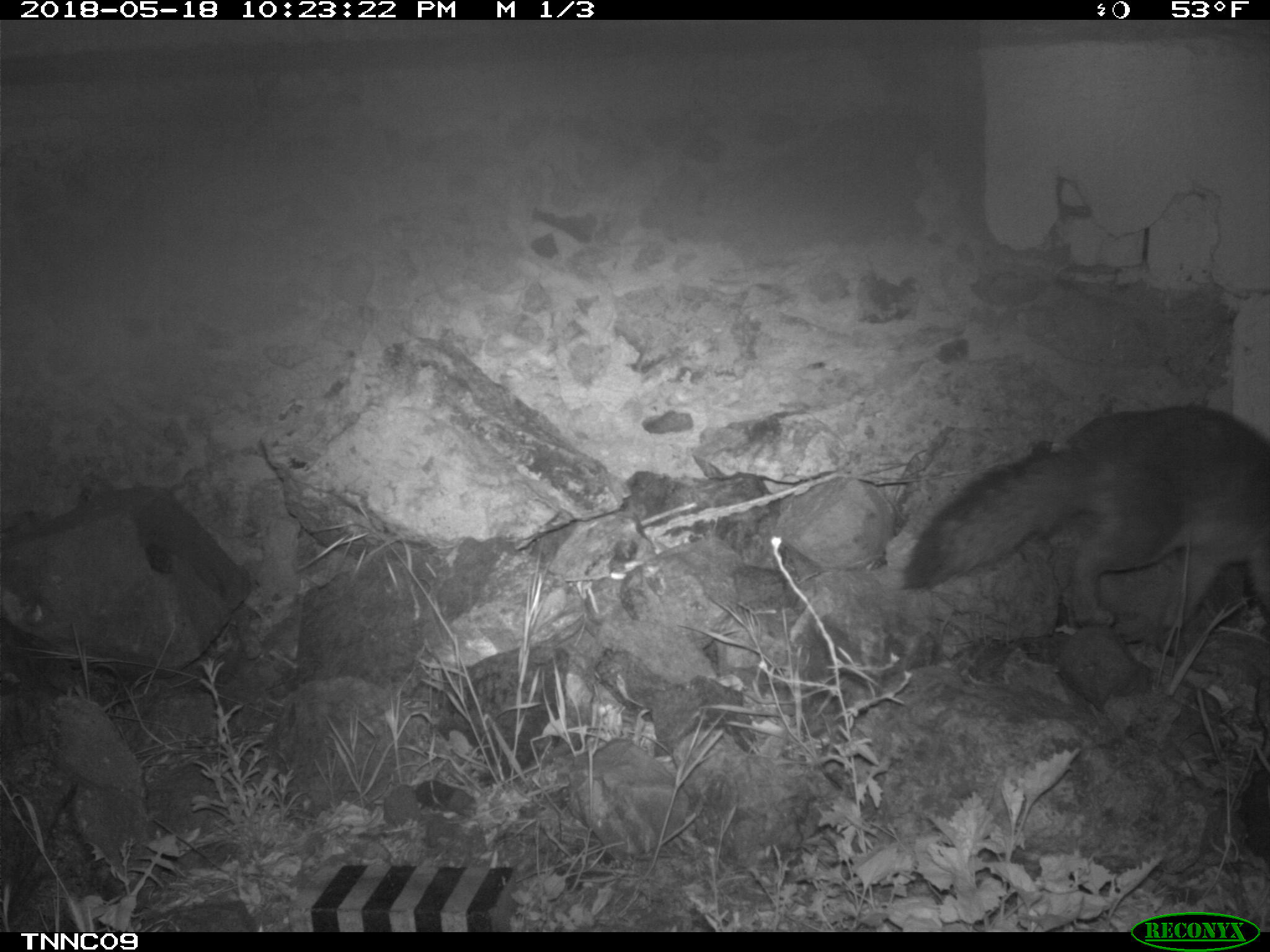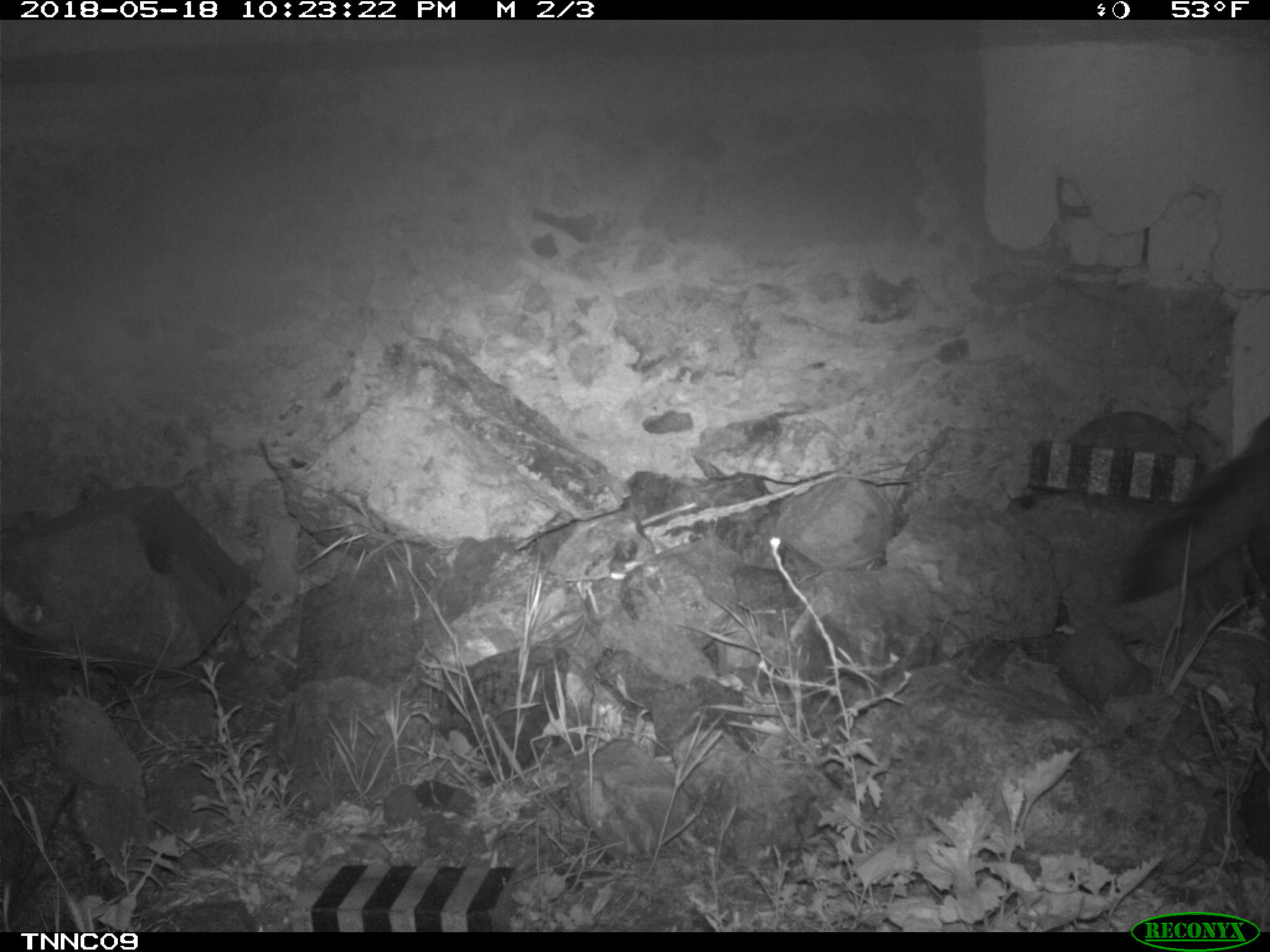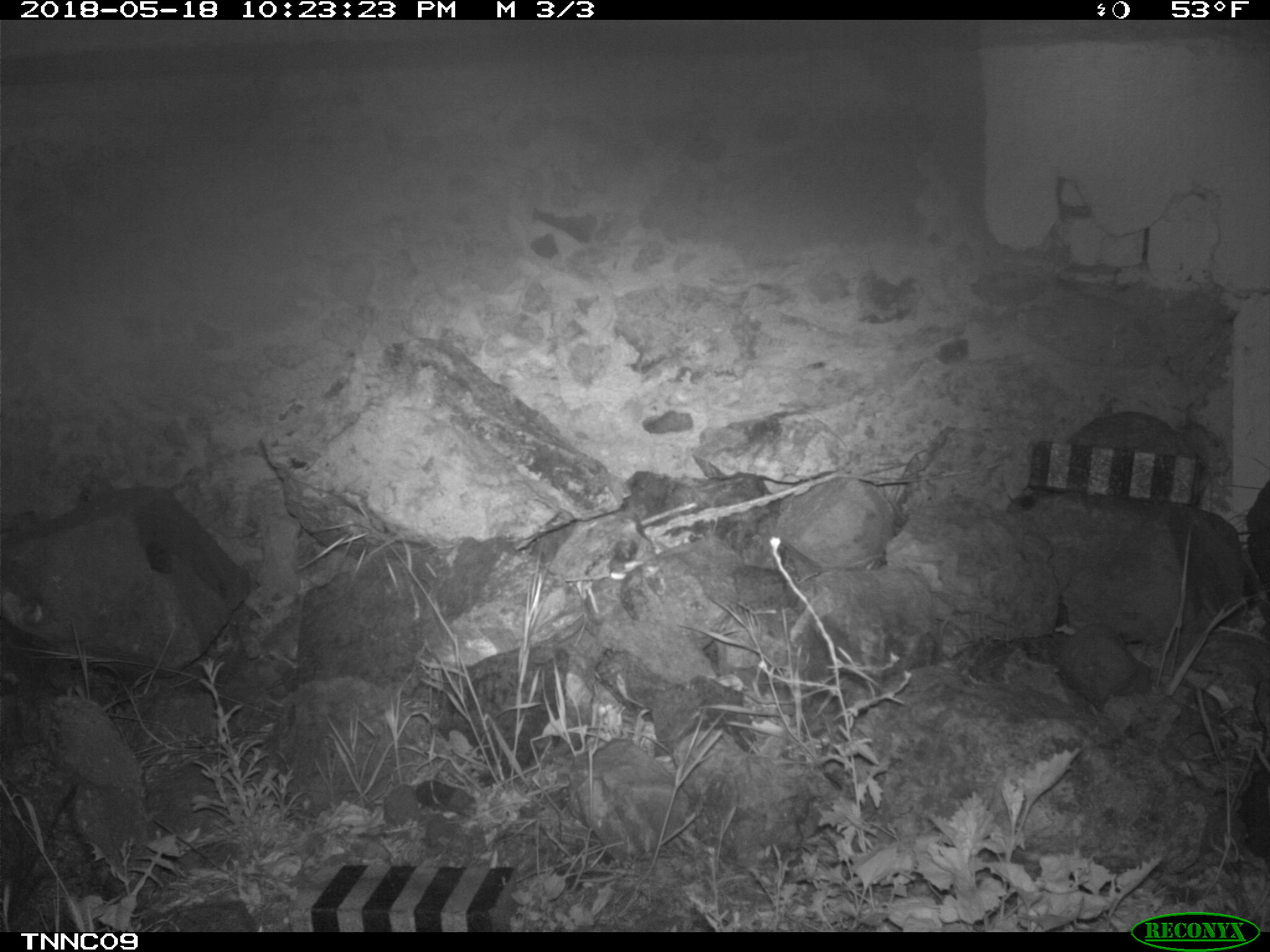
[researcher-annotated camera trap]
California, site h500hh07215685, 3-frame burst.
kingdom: Animalia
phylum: Chordata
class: Mammalia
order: Carnivora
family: Canidae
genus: Urocyon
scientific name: Urocyon littoralis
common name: island fox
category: fox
Fox (island fox) (Urocyon littoralis).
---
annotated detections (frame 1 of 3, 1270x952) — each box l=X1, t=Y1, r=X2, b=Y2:
fox: l=898, t=403, r=1269, b=655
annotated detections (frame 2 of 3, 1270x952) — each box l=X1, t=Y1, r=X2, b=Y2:
fox: l=1109, t=413, r=1269, b=608